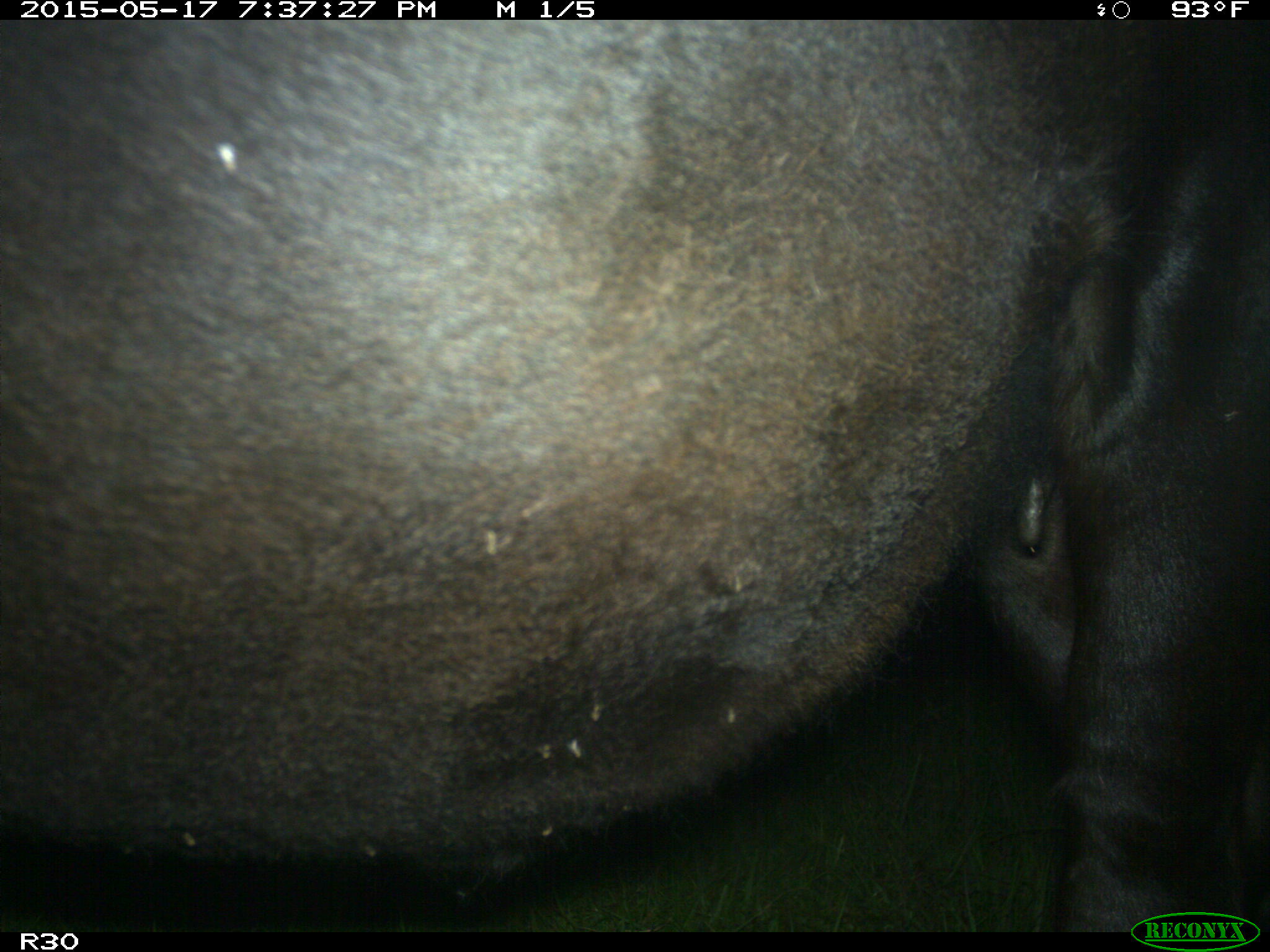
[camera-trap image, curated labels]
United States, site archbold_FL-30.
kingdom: Animalia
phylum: Chordata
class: Mammalia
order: Artiodactyla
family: Bovidae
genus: Bos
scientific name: Bos taurus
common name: domestic cow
Bos taurus (domestic cow).